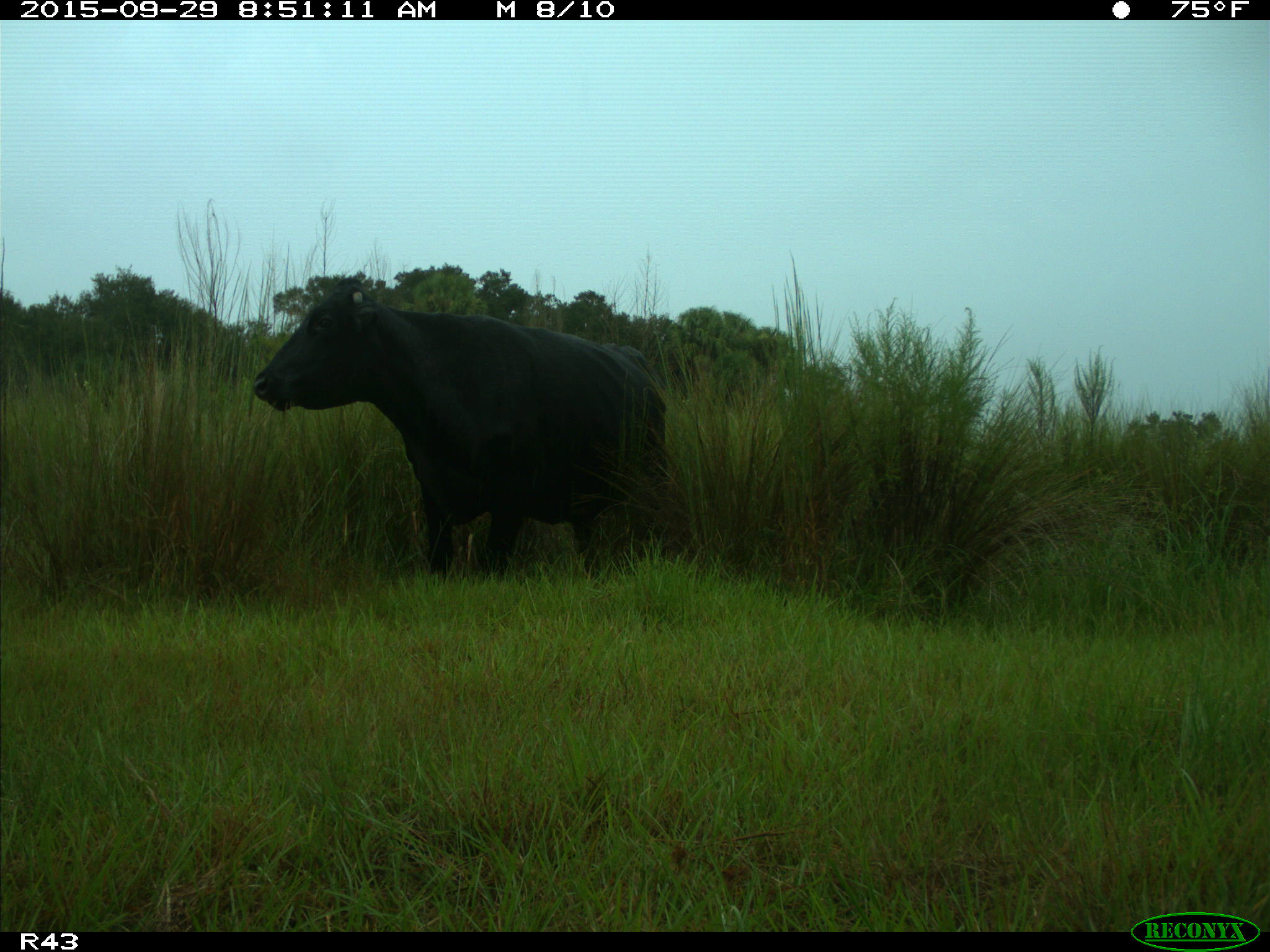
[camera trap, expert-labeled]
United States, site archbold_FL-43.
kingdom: Animalia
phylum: Chordata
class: Mammalia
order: Artiodactyla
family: Bovidae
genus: Bos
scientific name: Bos taurus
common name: domestic cow